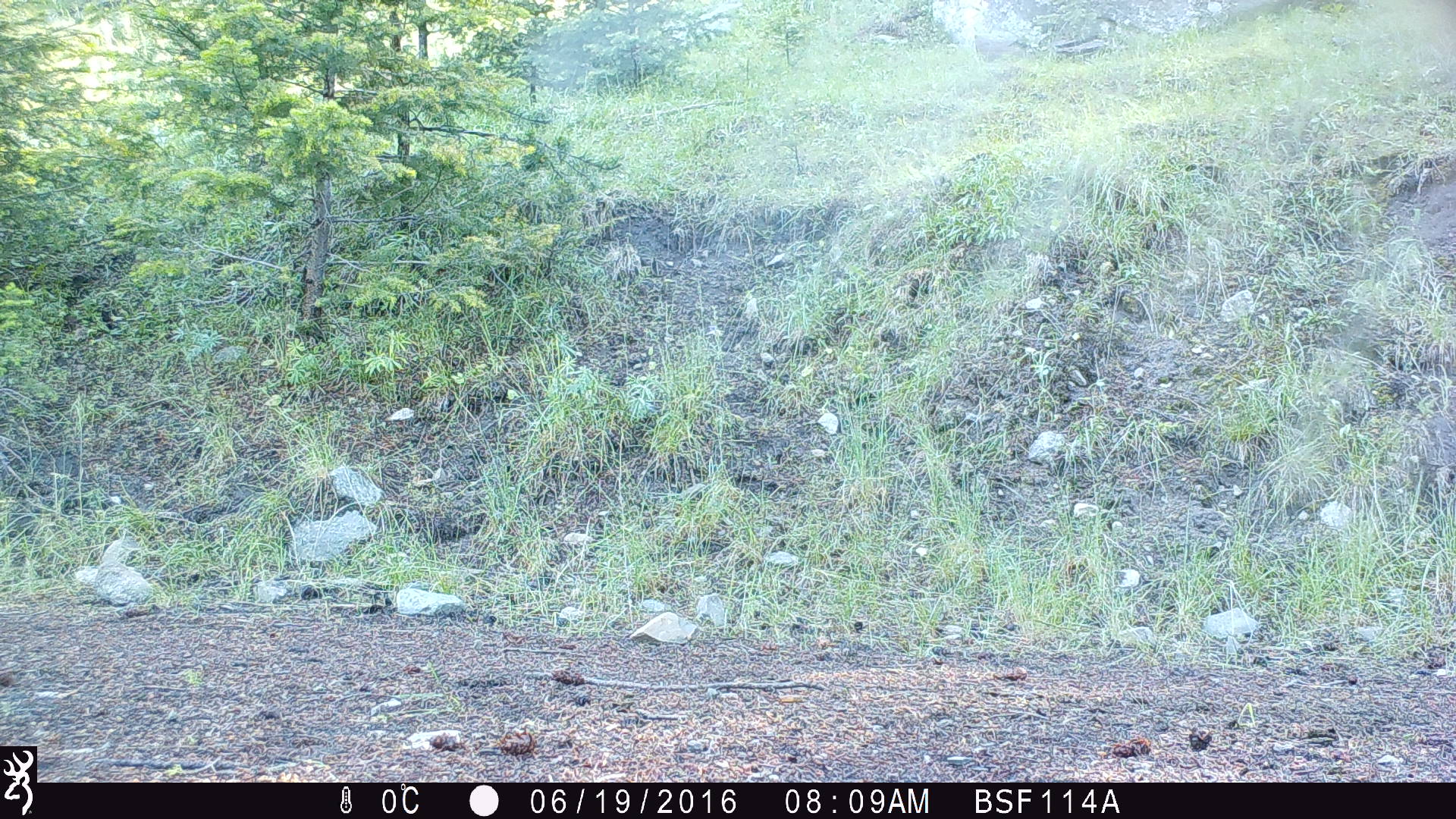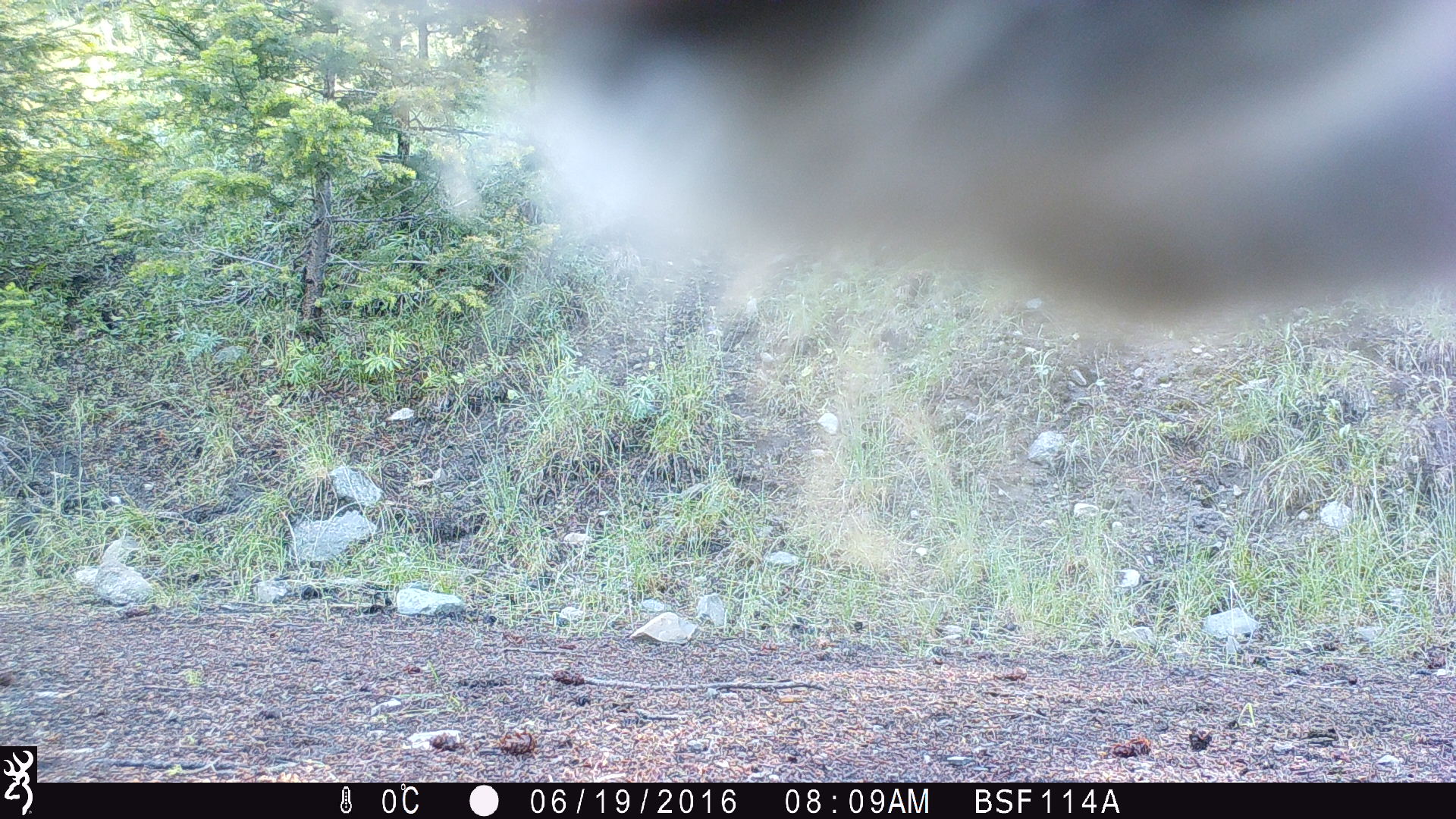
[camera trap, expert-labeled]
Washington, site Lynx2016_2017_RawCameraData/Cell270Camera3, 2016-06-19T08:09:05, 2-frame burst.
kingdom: Animalia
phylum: Chordata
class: Mammalia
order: Artiodactyla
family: Bovidae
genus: Bos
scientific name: Bos taurus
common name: domestic cattle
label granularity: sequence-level